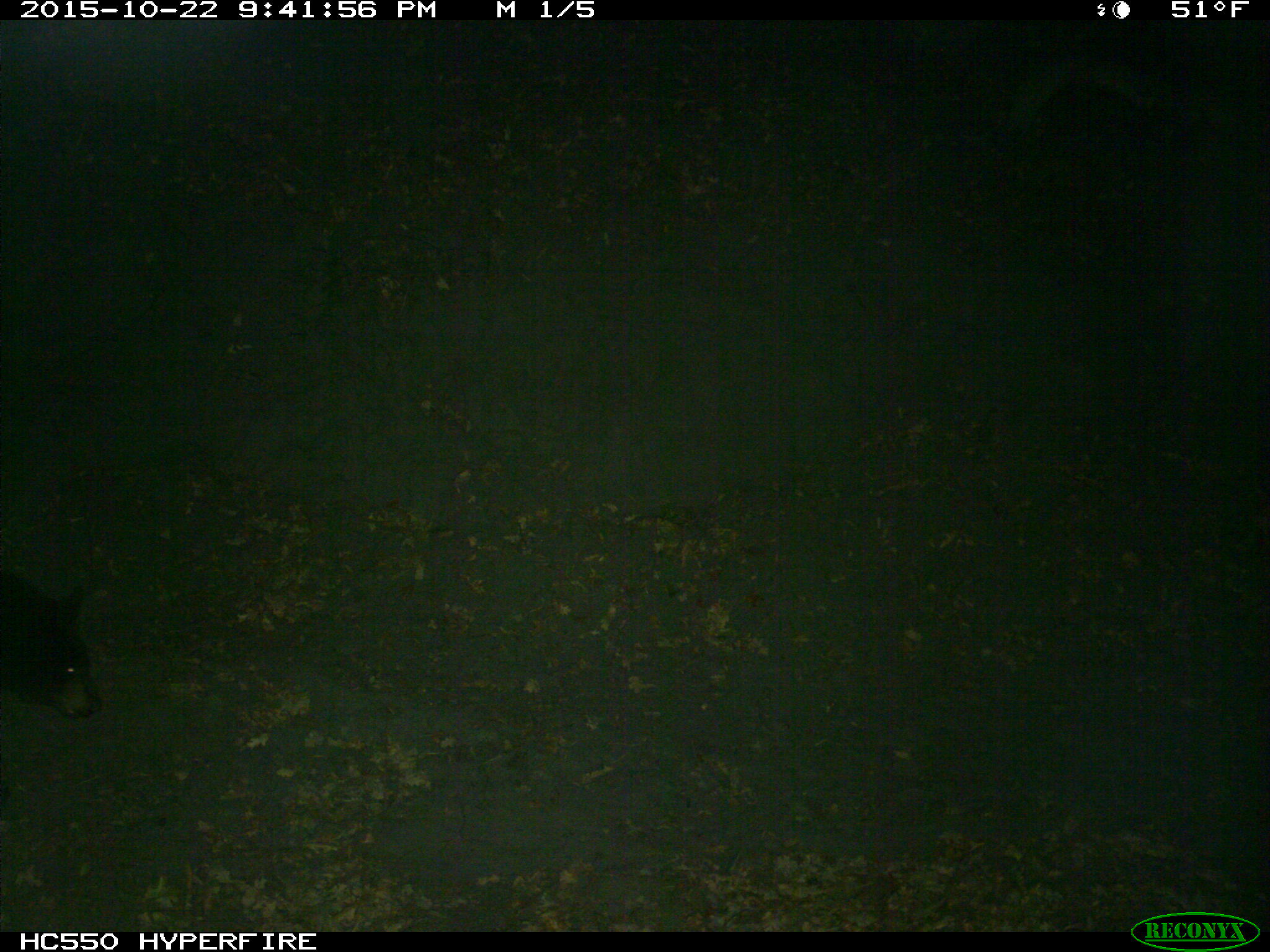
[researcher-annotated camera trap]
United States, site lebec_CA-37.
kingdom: Animalia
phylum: Chordata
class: Mammalia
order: Carnivora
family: Ursidae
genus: Ursus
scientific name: Ursus americanus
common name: american black bear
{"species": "Ursus americanus (american black bear)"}